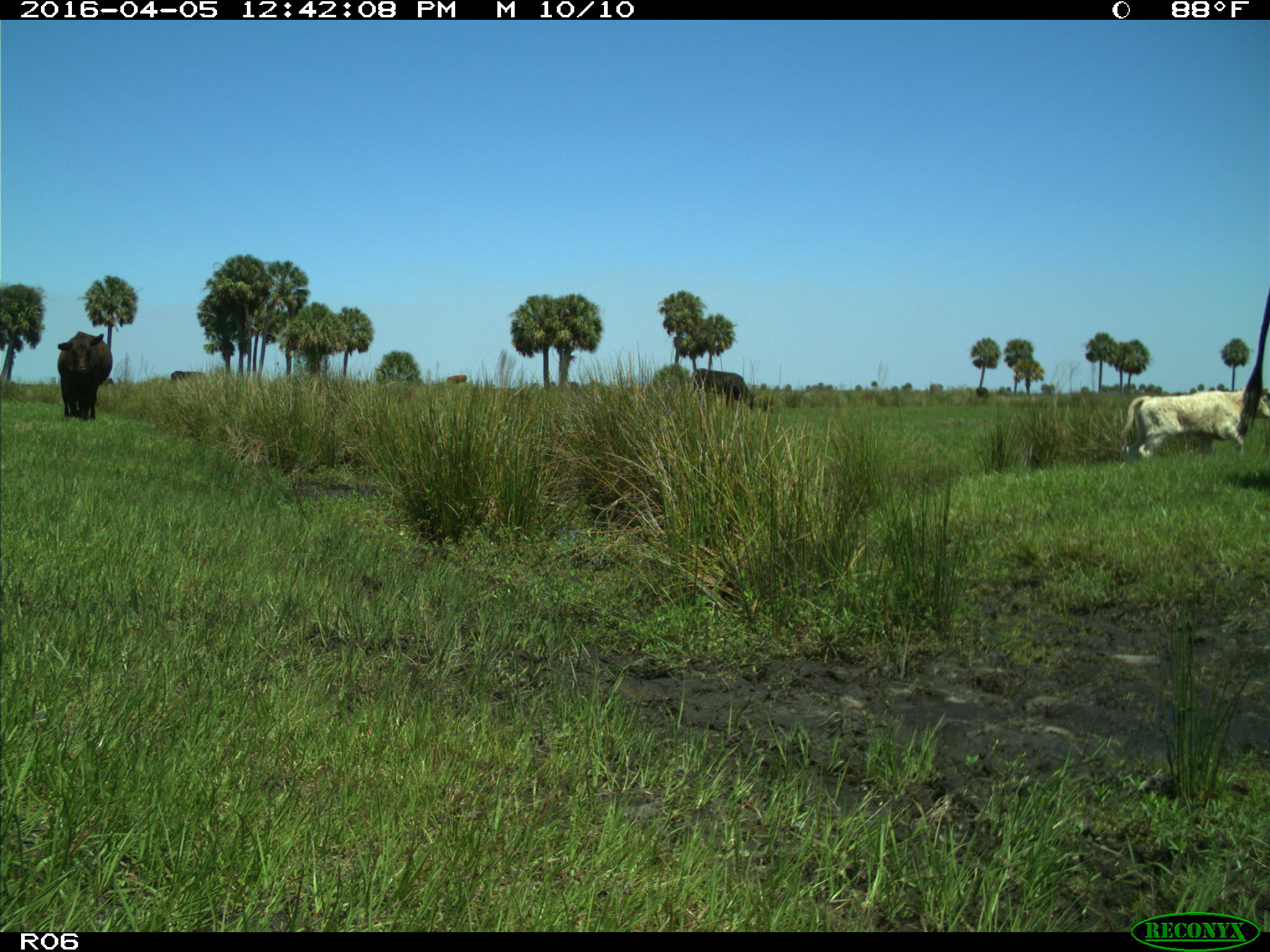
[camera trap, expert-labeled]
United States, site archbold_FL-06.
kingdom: Animalia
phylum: Chordata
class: Mammalia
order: Artiodactyla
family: Bovidae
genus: Bos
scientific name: Bos taurus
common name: domestic cow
Bos taurus (domestic cow).